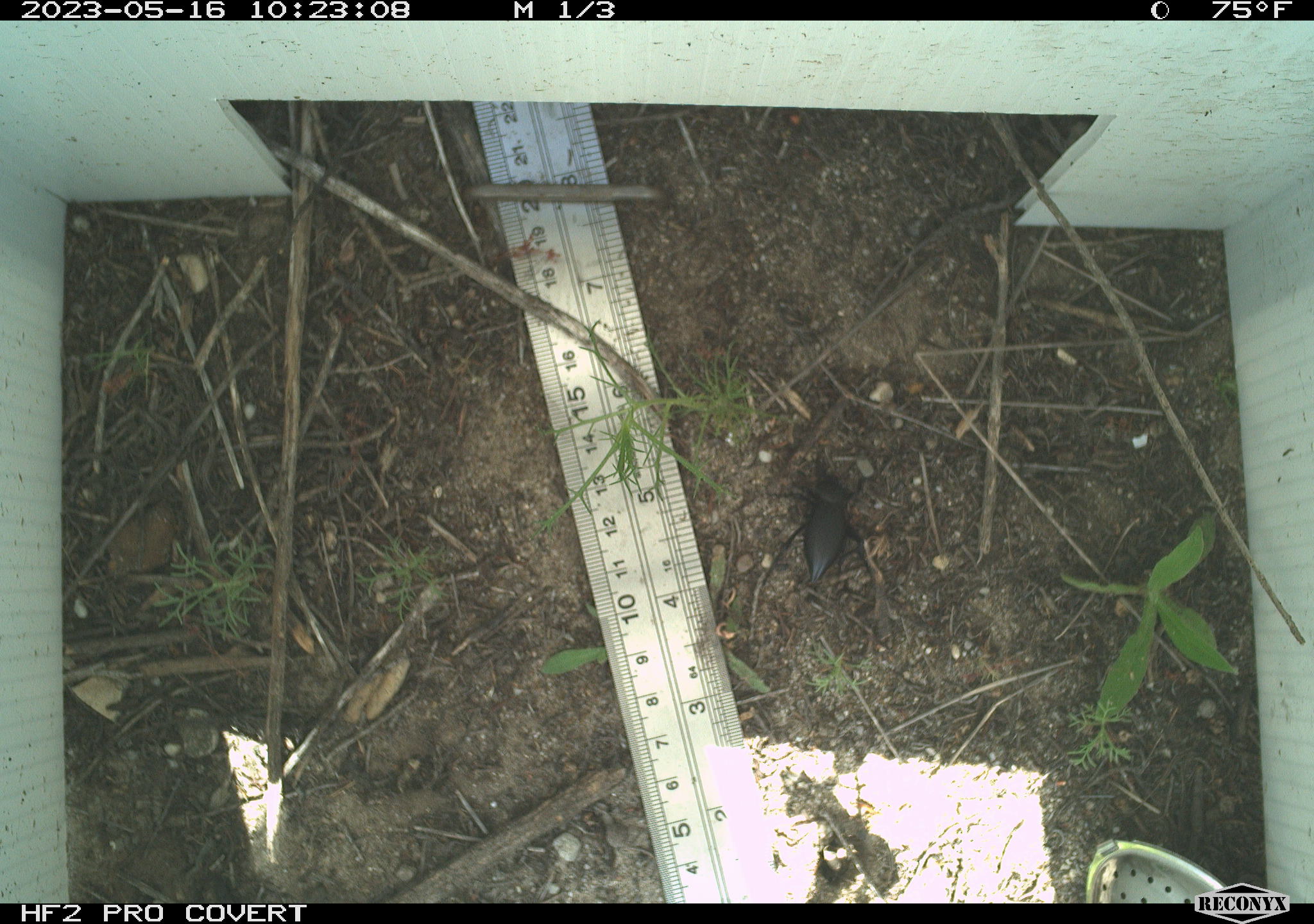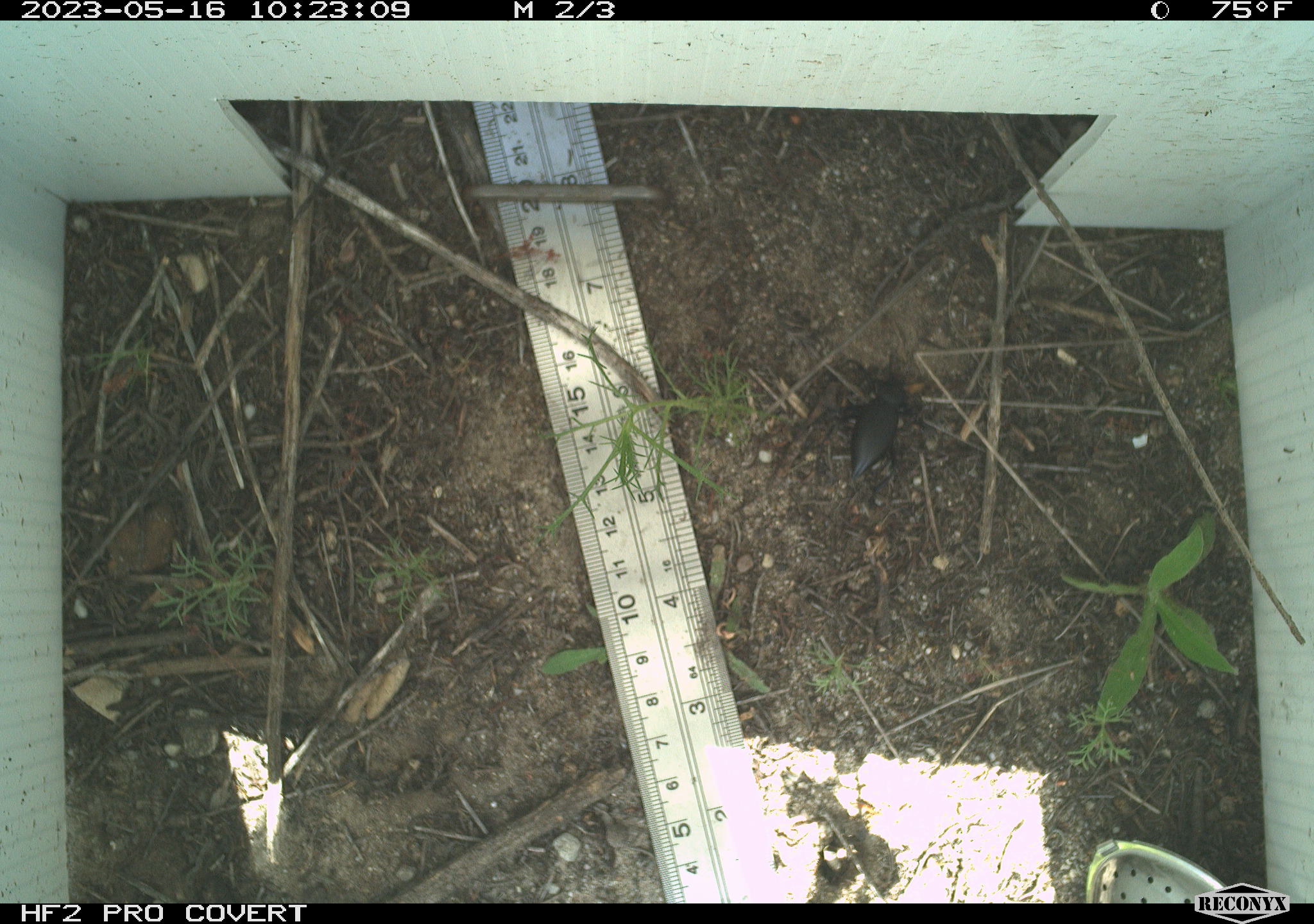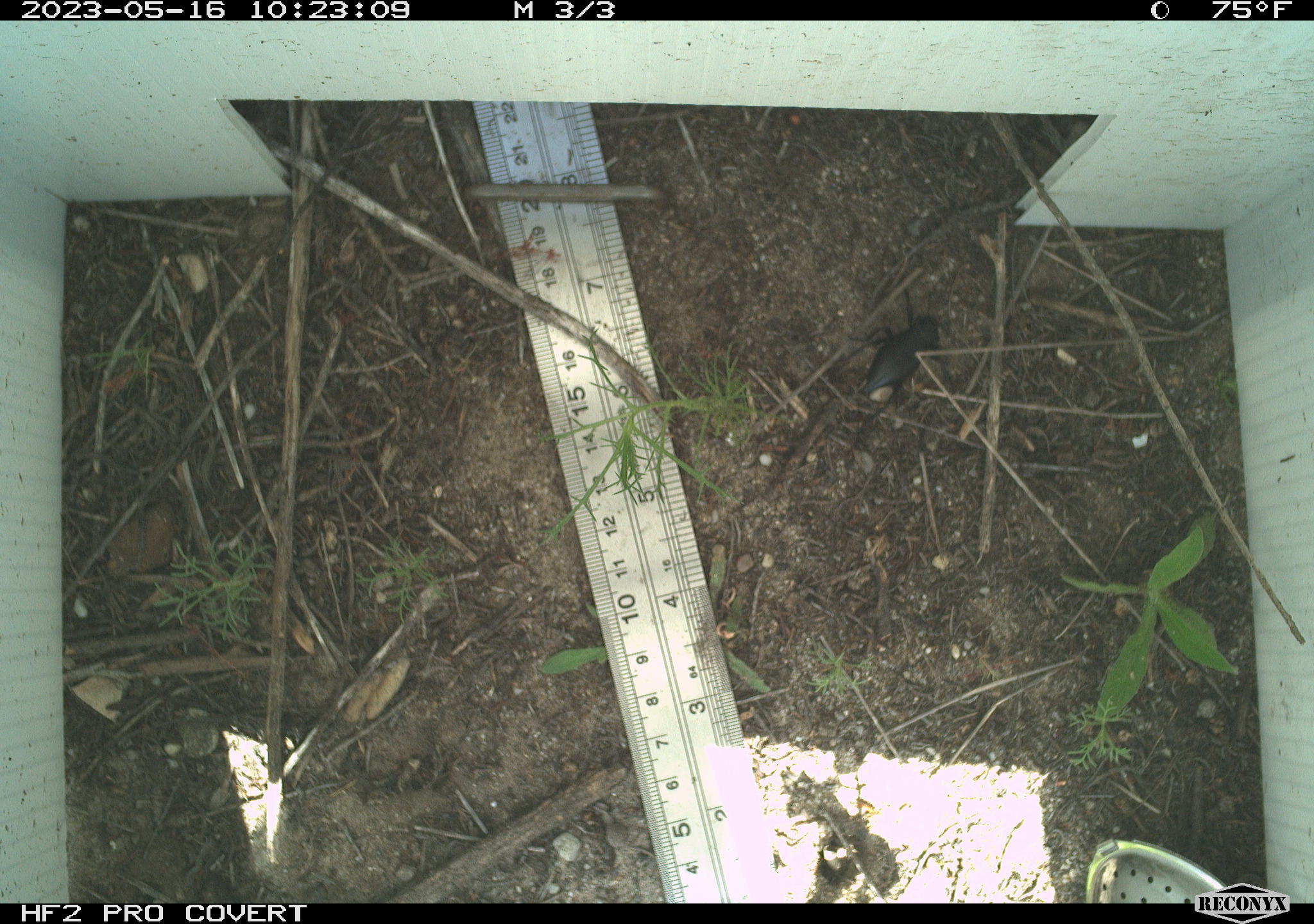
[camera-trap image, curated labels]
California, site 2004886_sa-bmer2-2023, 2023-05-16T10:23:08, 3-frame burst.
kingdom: Animalia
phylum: Arthropoda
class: Insecta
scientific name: Insecta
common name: insect